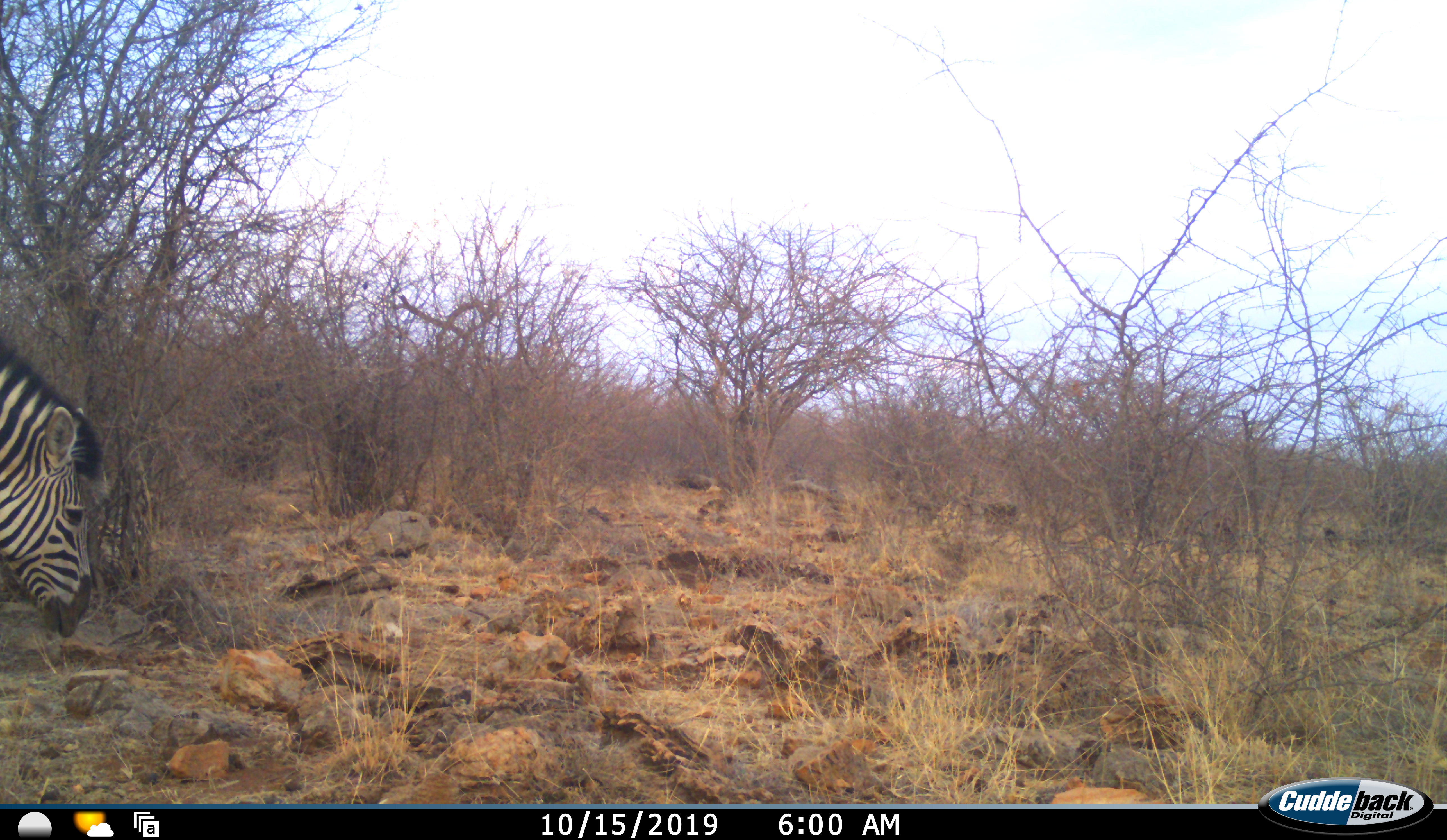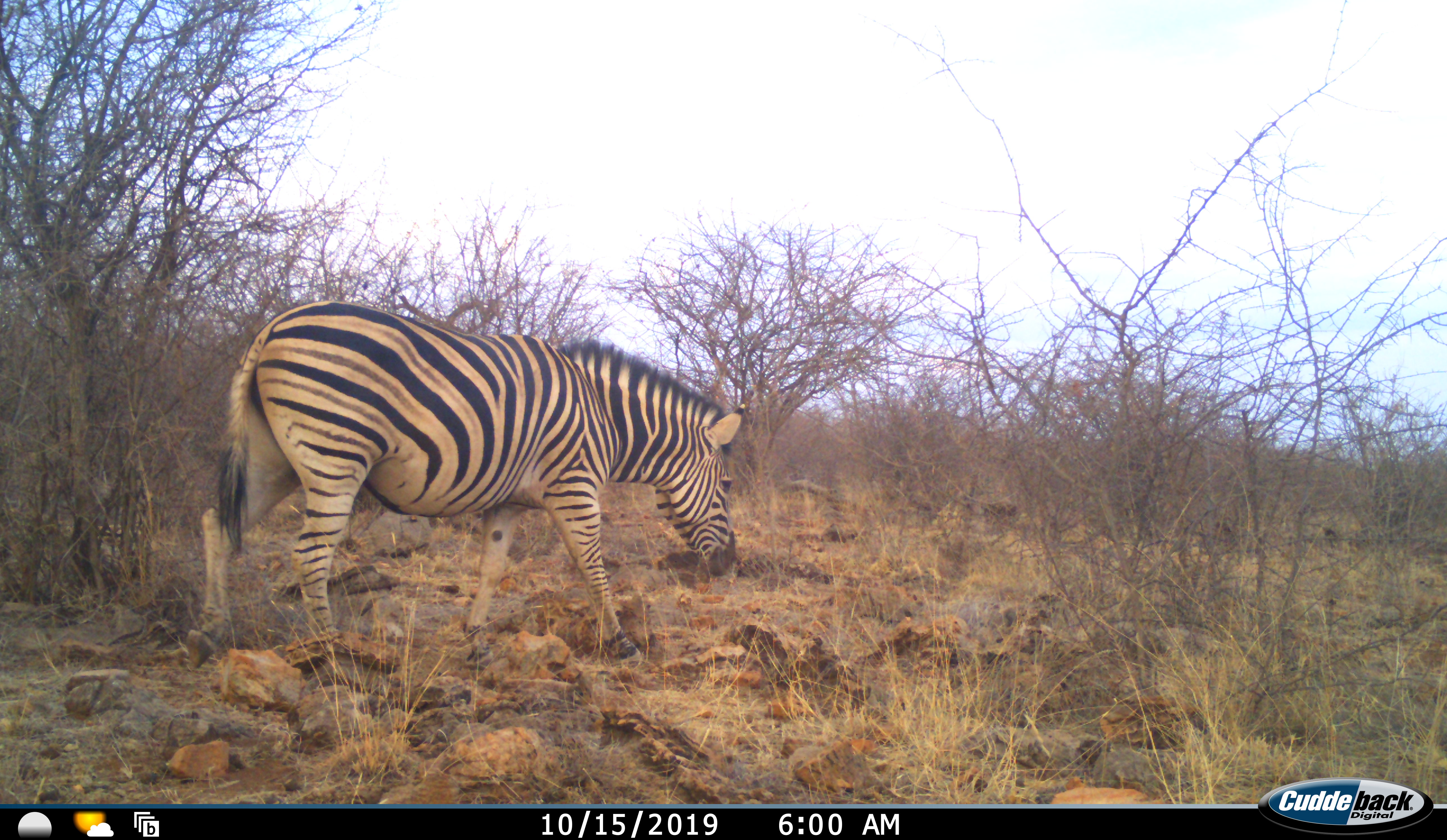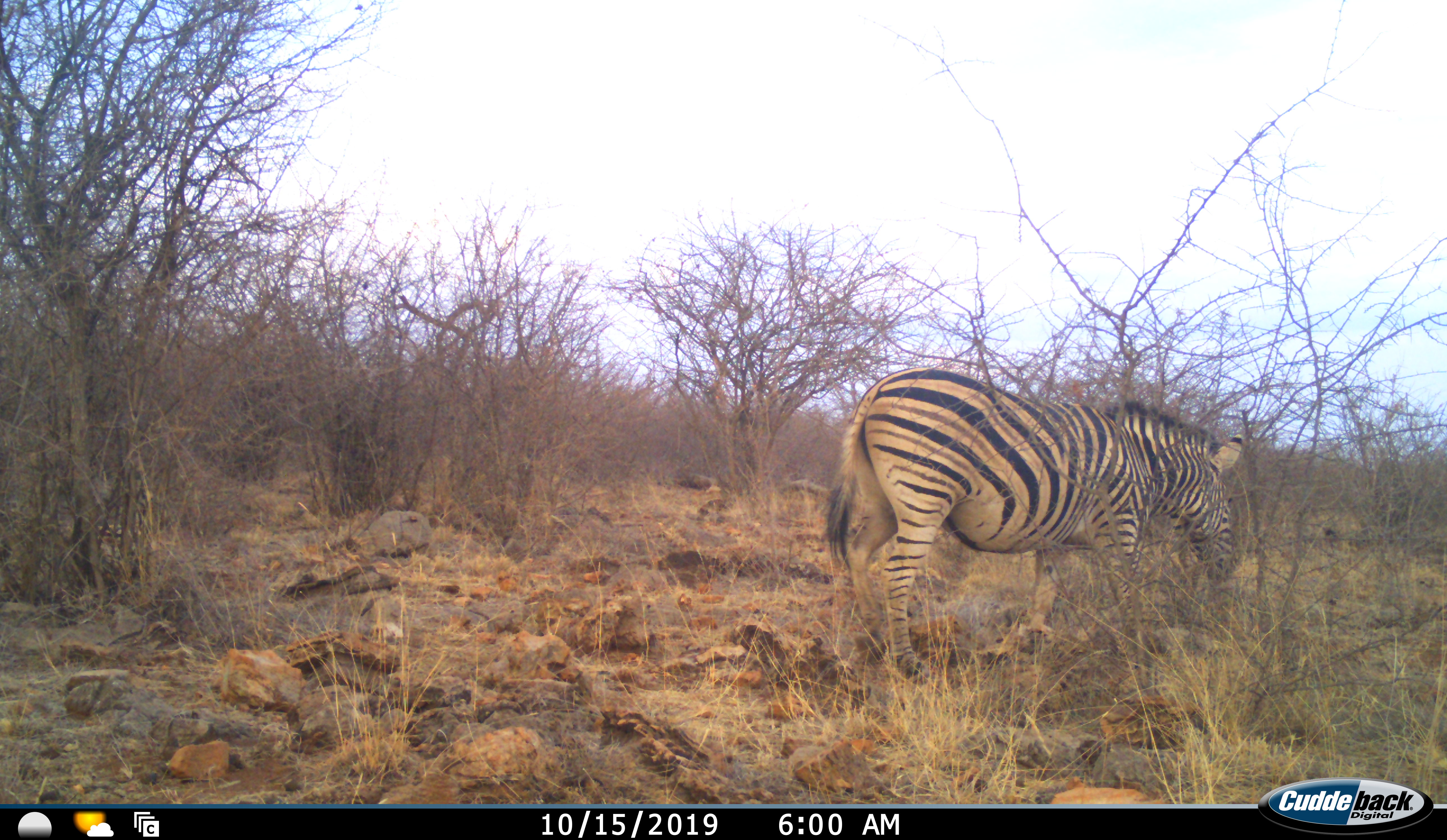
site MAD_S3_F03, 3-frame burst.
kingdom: Animalia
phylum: Chordata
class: Mammalia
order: Perissodactyla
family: Equidae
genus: Equus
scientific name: Equus quagga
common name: plains zebra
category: zebraplains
Zebraplains (plains zebra) (Equus quagga), count 1. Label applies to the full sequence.